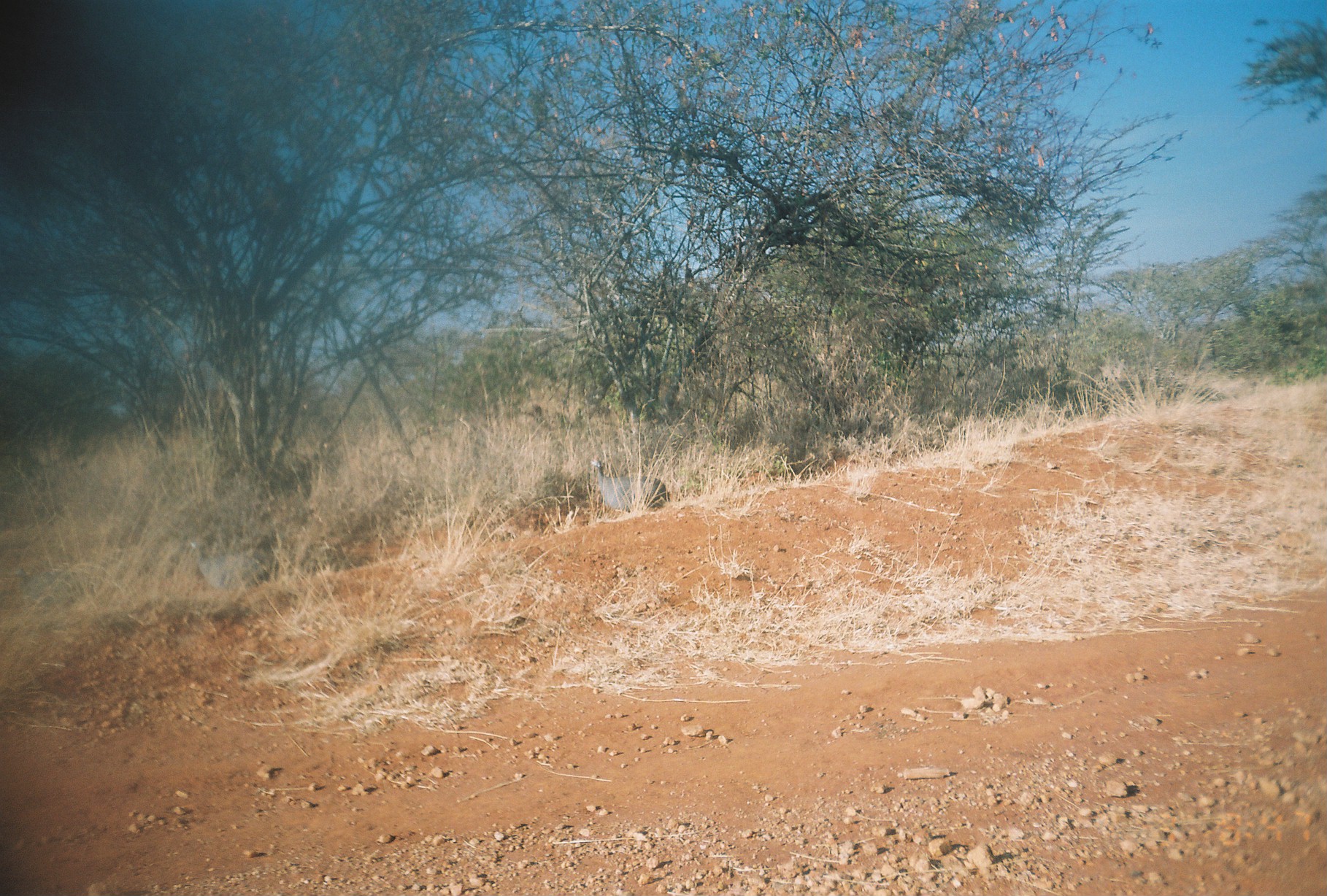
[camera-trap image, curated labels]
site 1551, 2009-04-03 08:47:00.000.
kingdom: Animalia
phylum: Chordata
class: Aves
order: Galliformes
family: Numididae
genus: Numida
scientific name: Numida meleagris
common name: helmeted guineafowl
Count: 3.